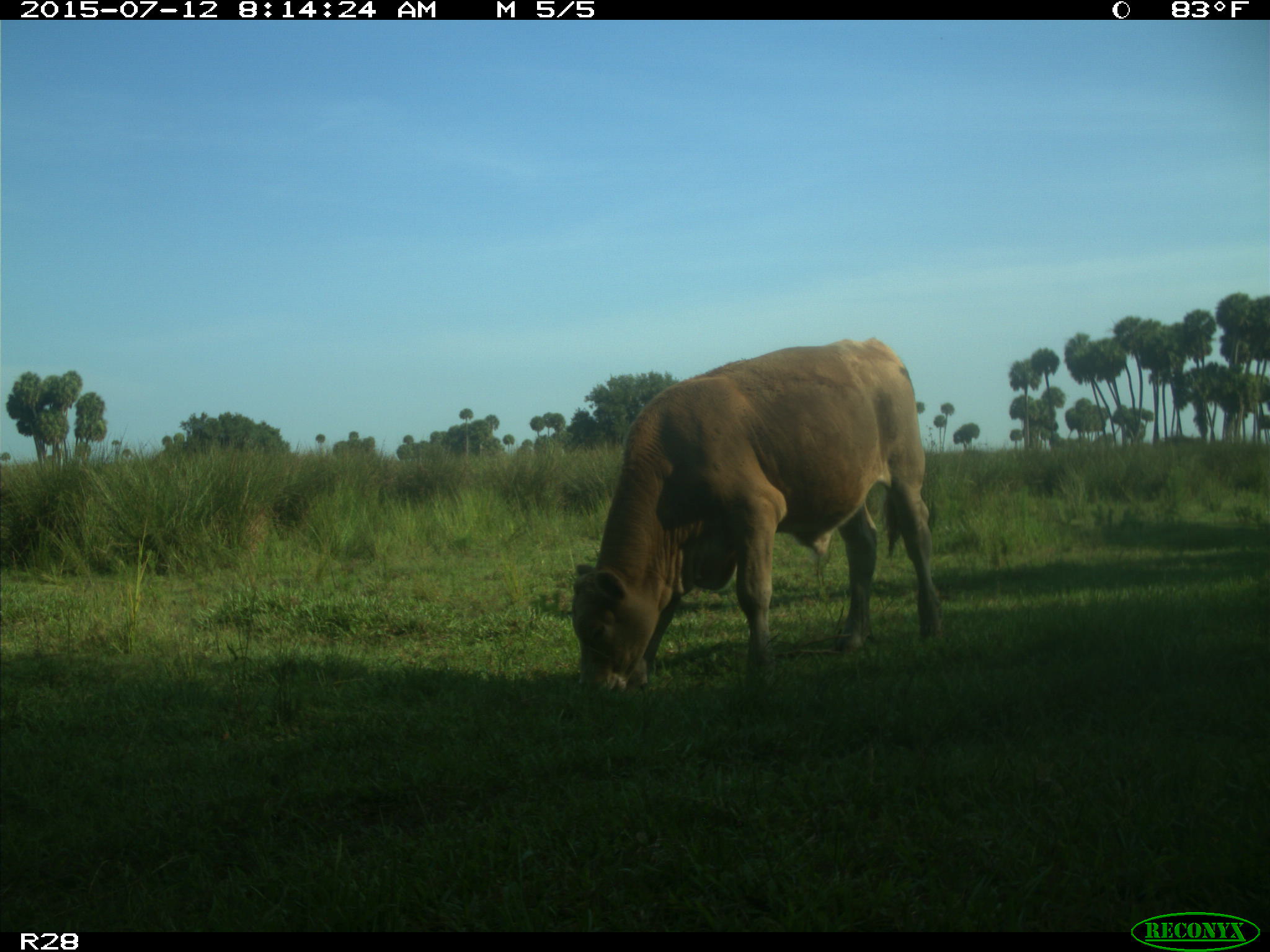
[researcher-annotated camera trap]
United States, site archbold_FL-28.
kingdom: Animalia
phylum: Chordata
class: Mammalia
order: Artiodactyla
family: Bovidae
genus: Bos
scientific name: Bos taurus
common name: domestic cow